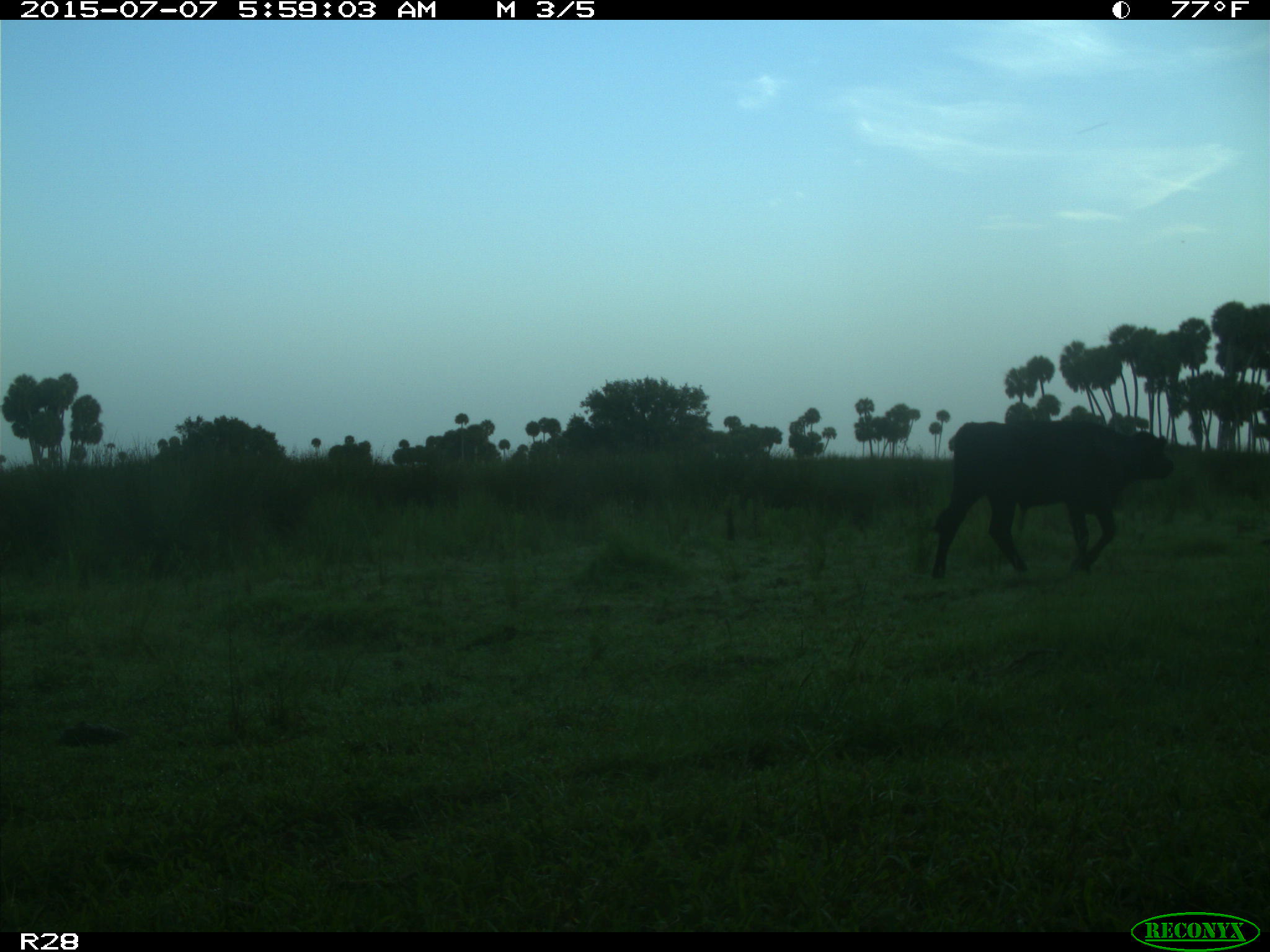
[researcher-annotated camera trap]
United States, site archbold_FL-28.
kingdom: Animalia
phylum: Chordata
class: Mammalia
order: Artiodactyla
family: Bovidae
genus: Bos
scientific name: Bos taurus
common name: domestic cow